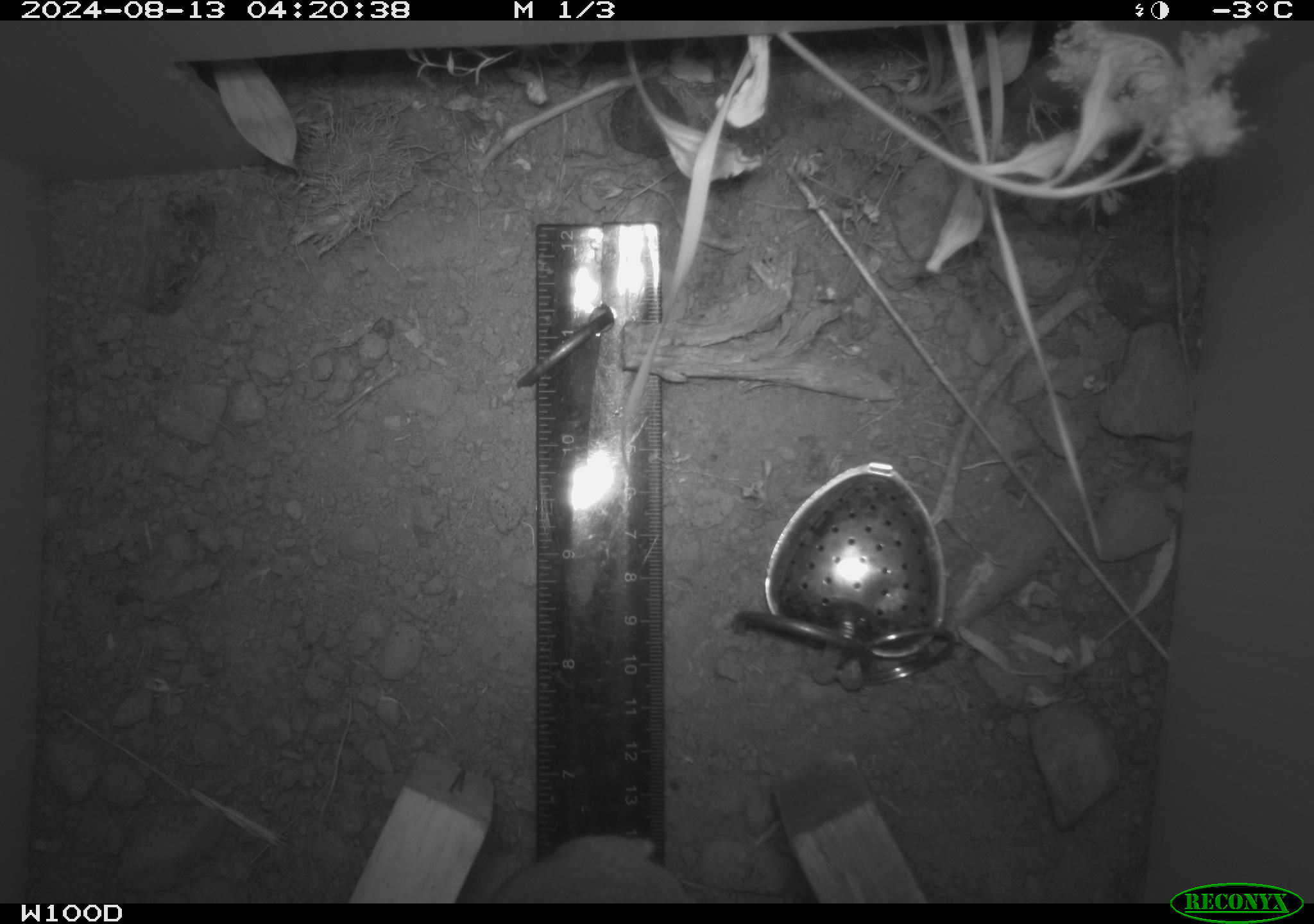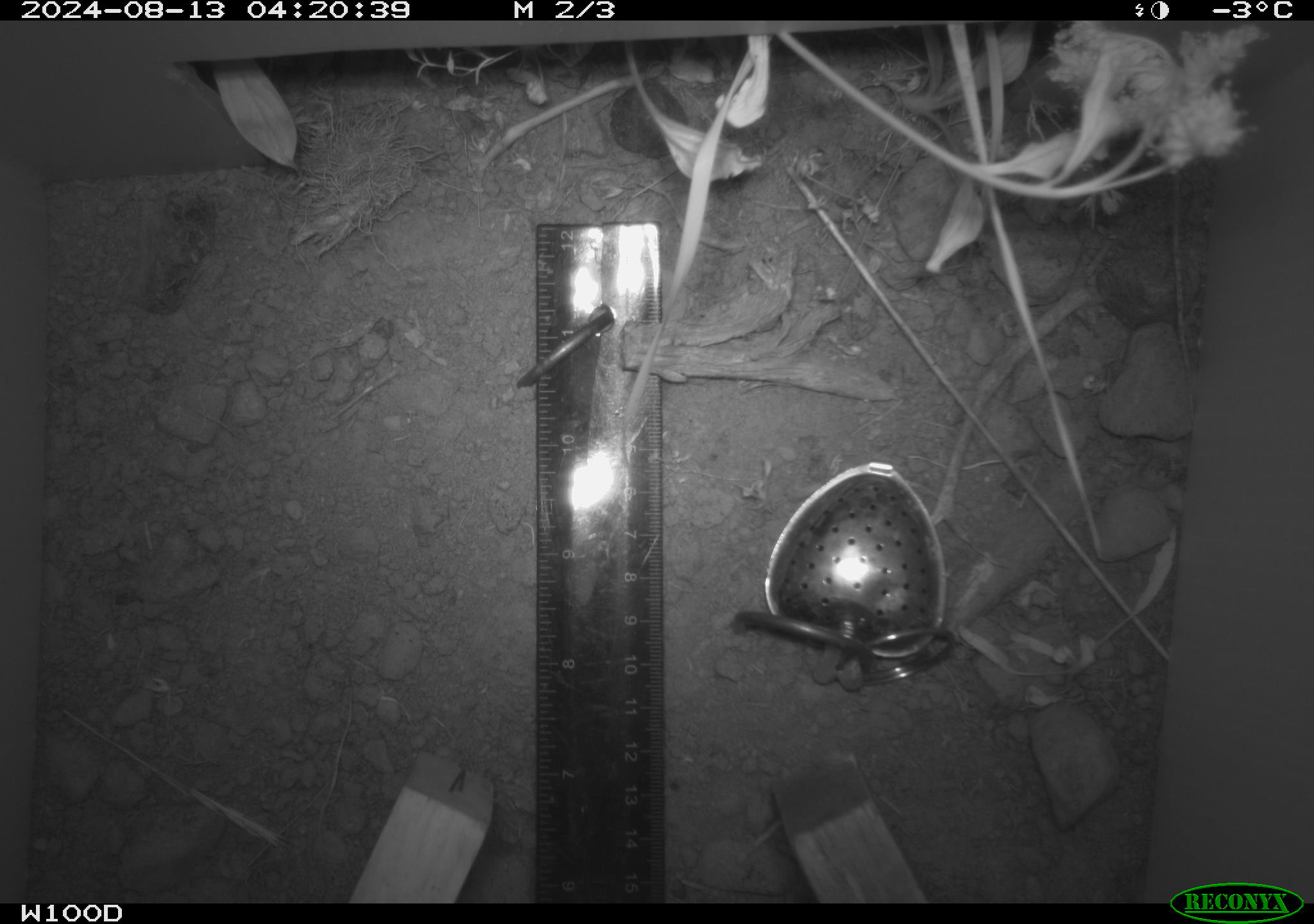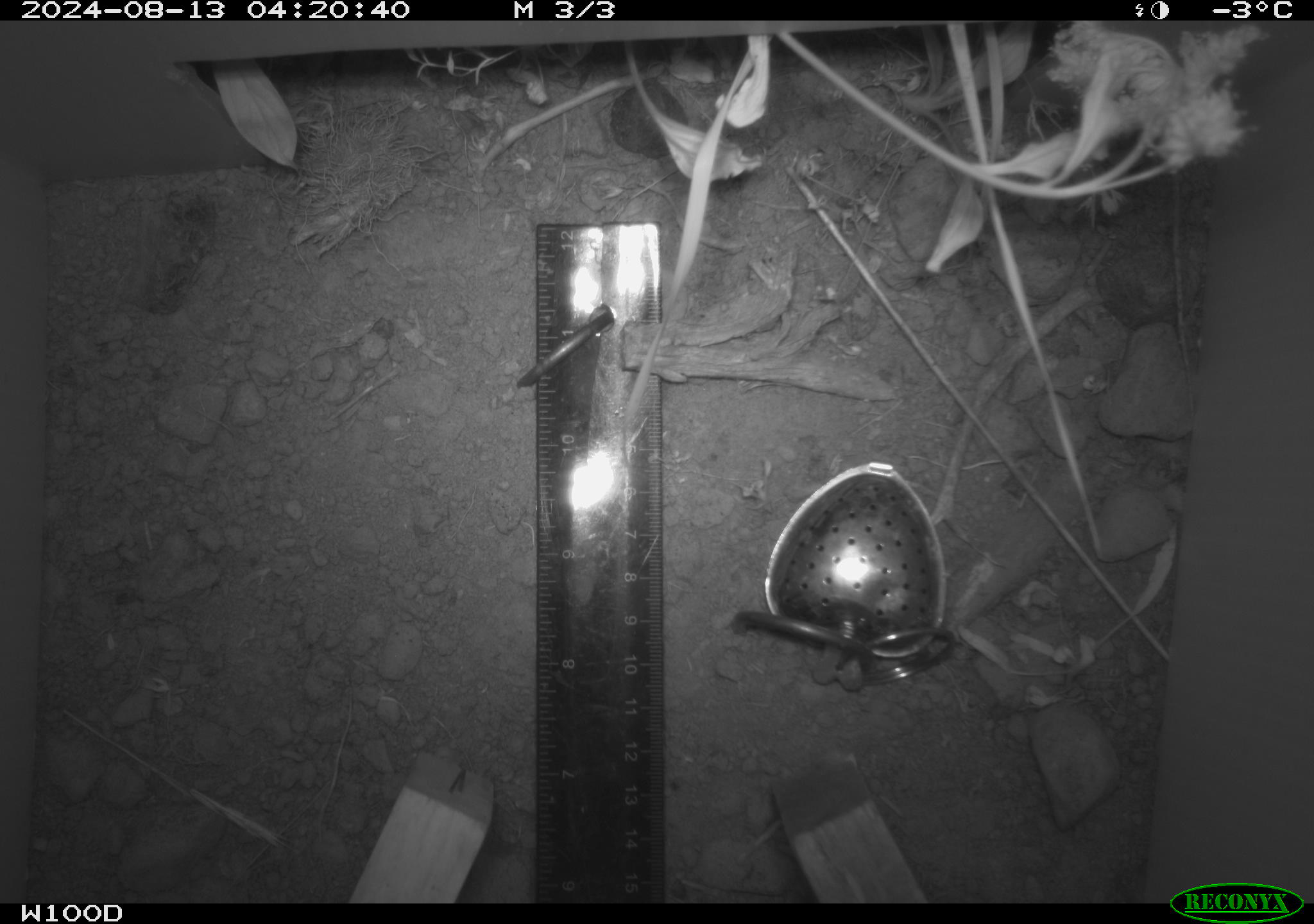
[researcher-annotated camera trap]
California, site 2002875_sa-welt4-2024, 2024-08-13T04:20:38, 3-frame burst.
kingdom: Animalia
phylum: Chordata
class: Mammalia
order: Rodentia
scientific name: Rodentia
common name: rodent